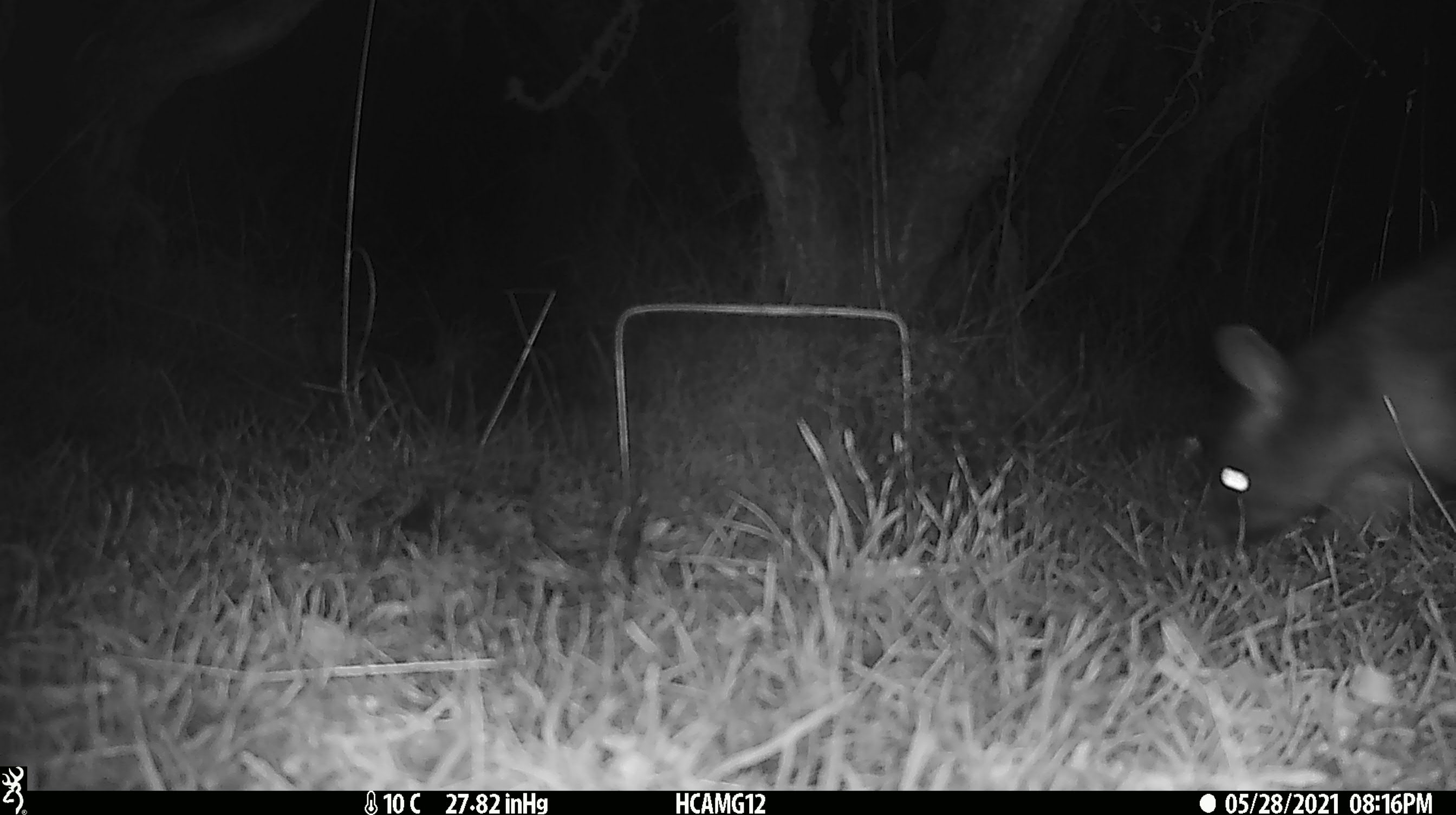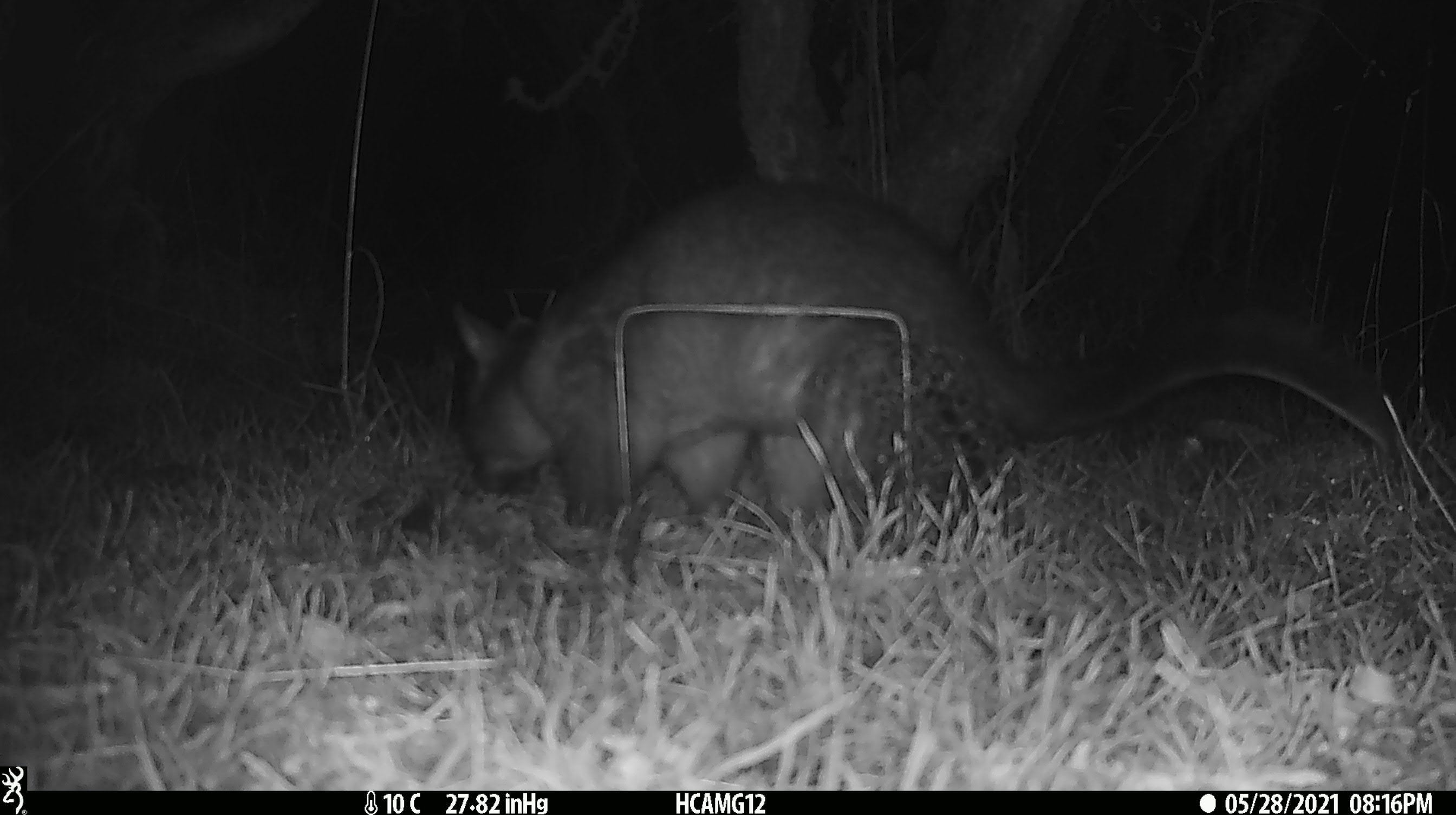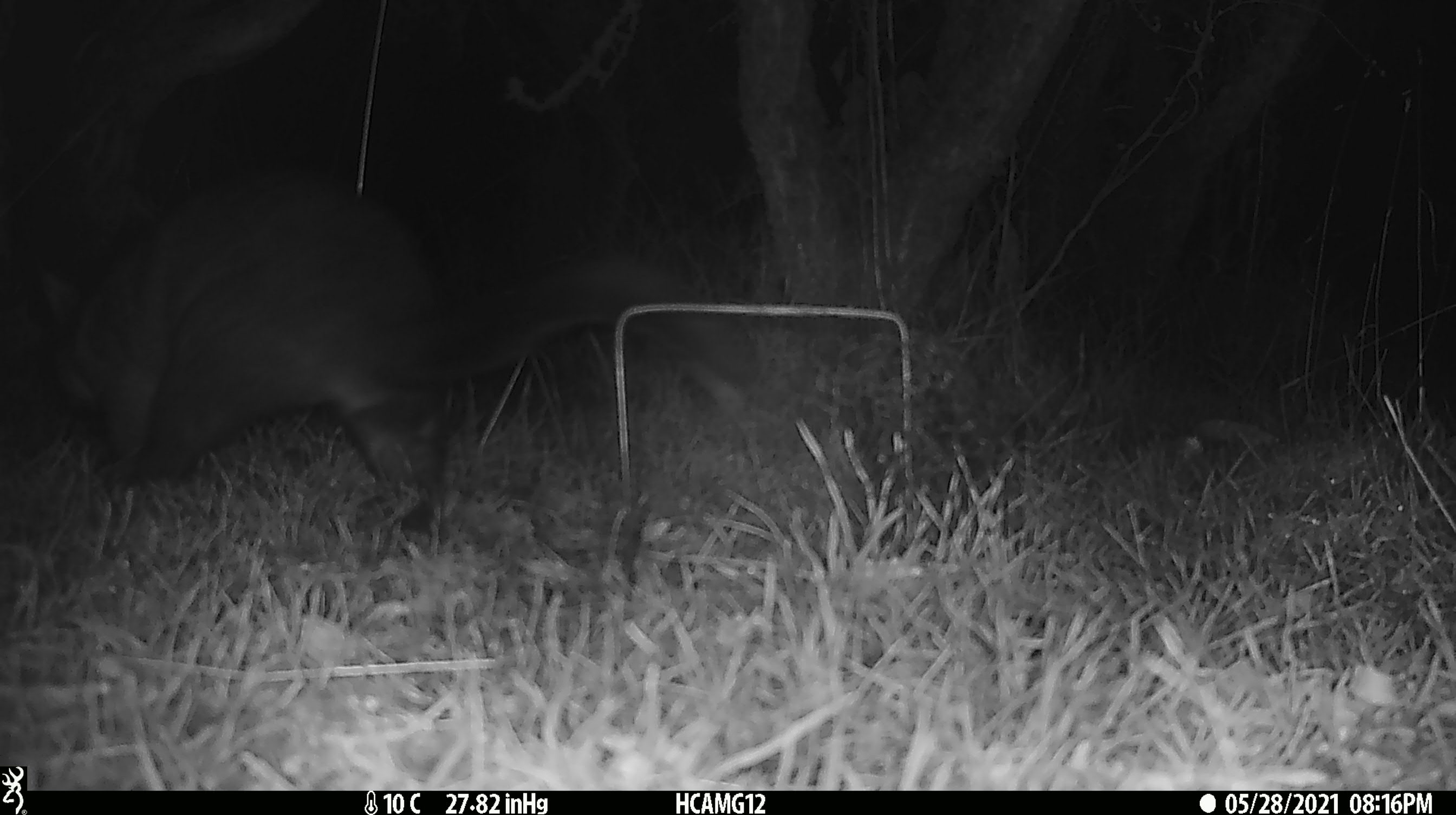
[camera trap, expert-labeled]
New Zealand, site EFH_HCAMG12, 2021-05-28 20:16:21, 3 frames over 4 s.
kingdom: Animalia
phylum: Chordata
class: Mammalia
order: Diprotodontia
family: Phalangeridae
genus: Trichosurus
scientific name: Trichosurus vulpecula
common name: common brushtail possum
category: possum